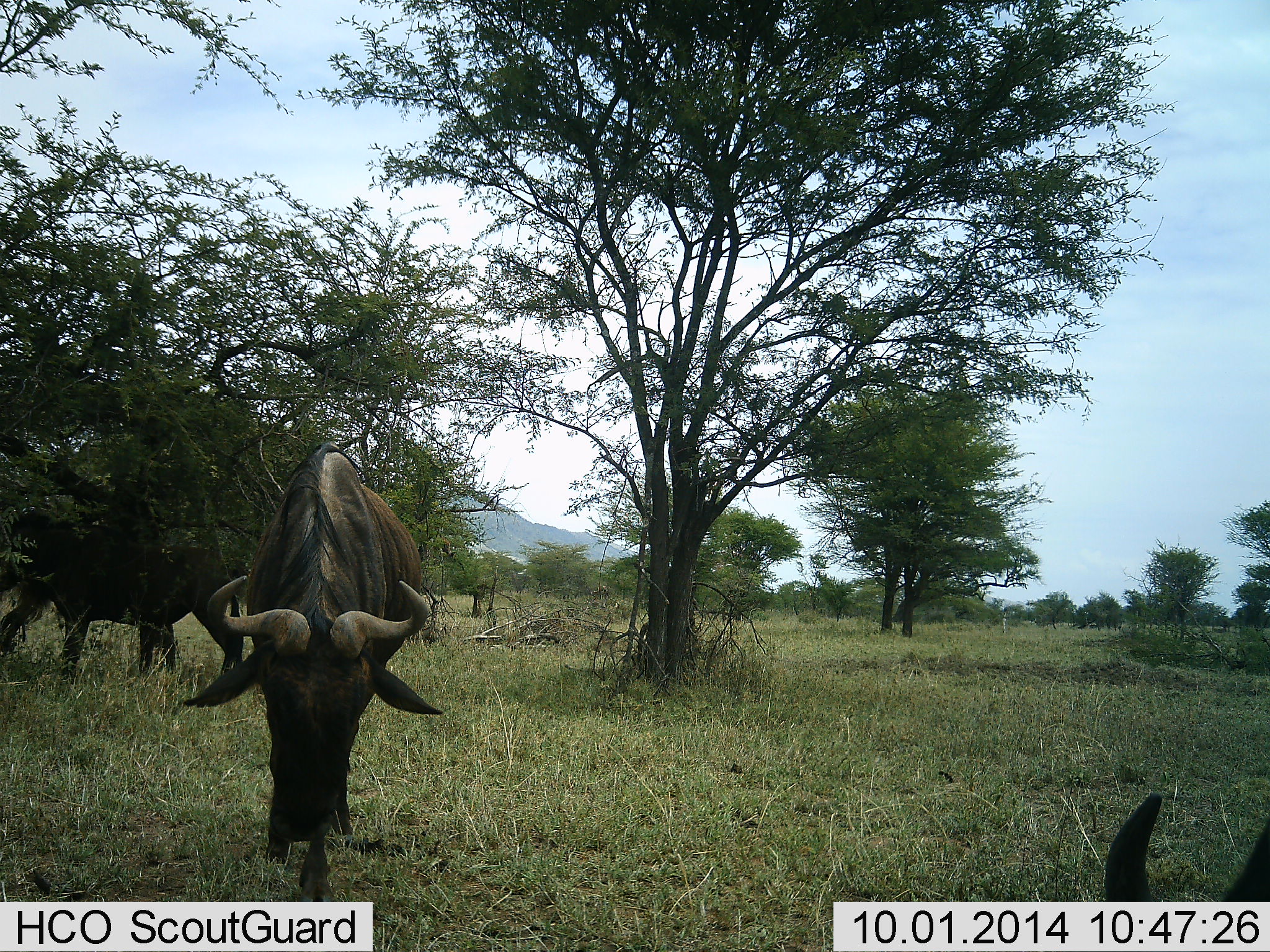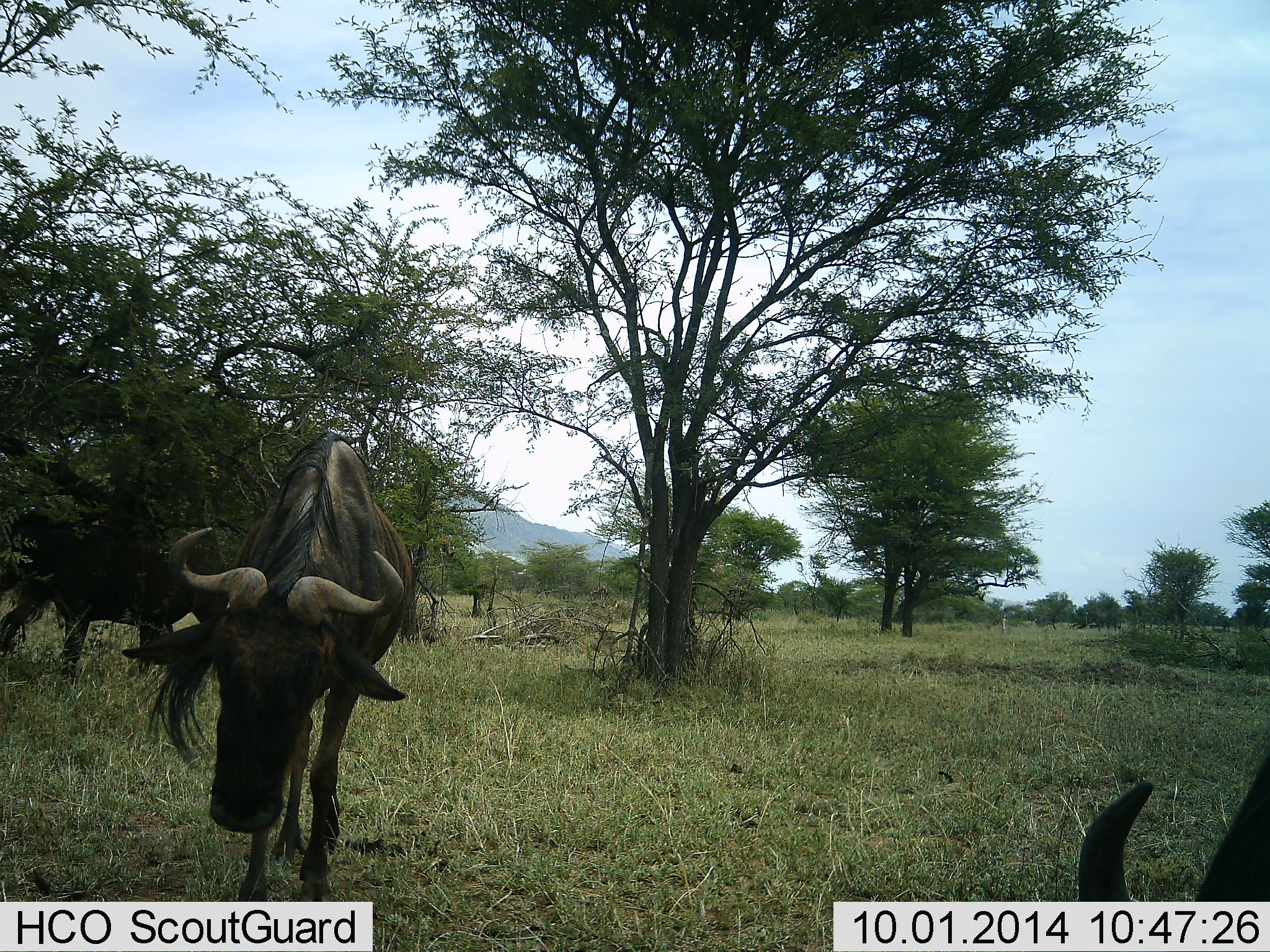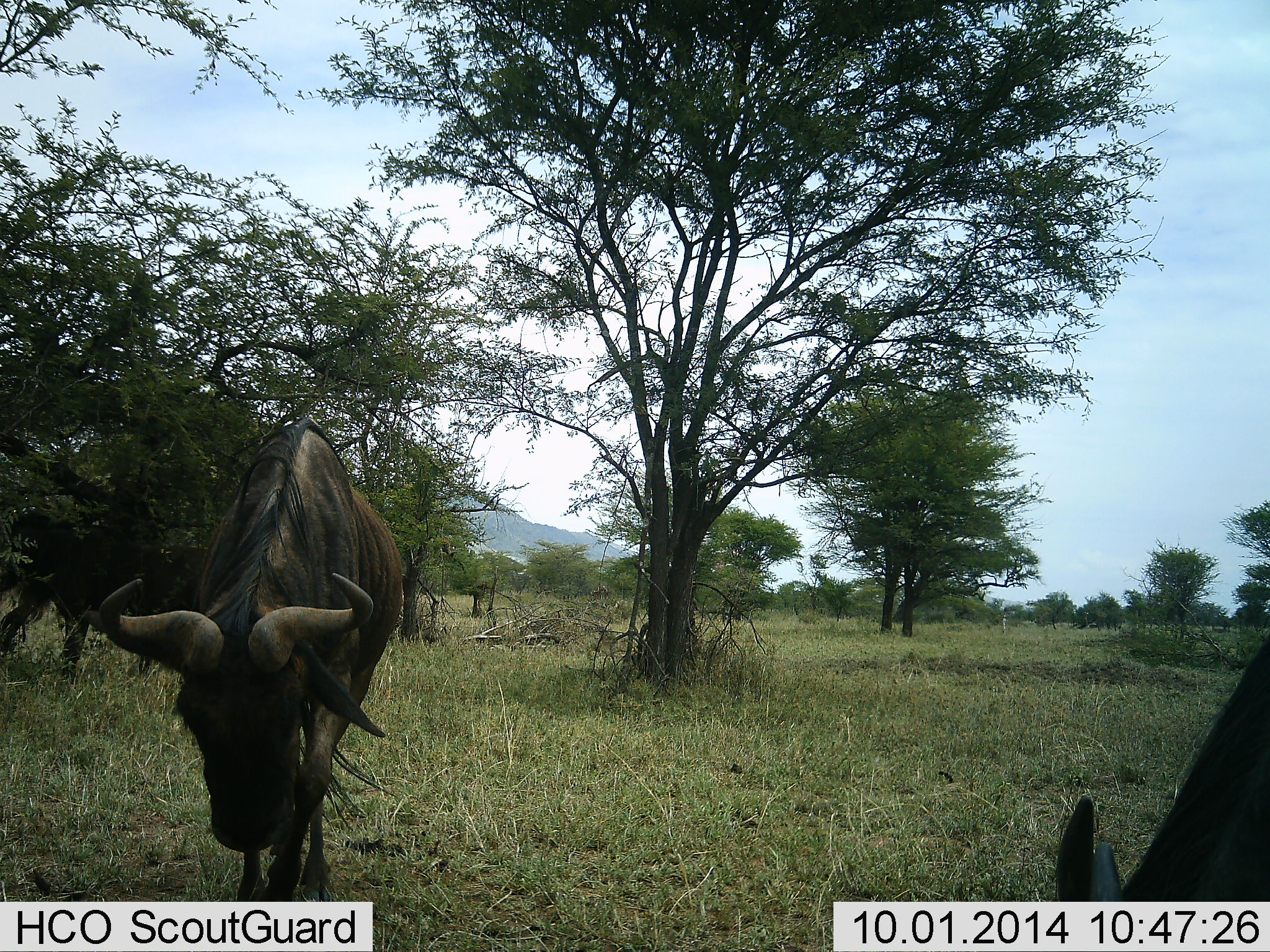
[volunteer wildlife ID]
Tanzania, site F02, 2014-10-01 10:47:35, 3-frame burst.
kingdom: Animalia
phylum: Chordata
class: Mammalia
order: Artiodactyla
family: Bovidae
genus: Connochaetes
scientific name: Connochaetes taurinus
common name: blue wildebeest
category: wildebeest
Wildebeest (blue wildebeest) (Connochaetes taurinus), count 3. Behavior (volunteer vote fractions): standing 50%, resting 10%, moving 50%, interacting 0%. Young present (vote fraction): 0%. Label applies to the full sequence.